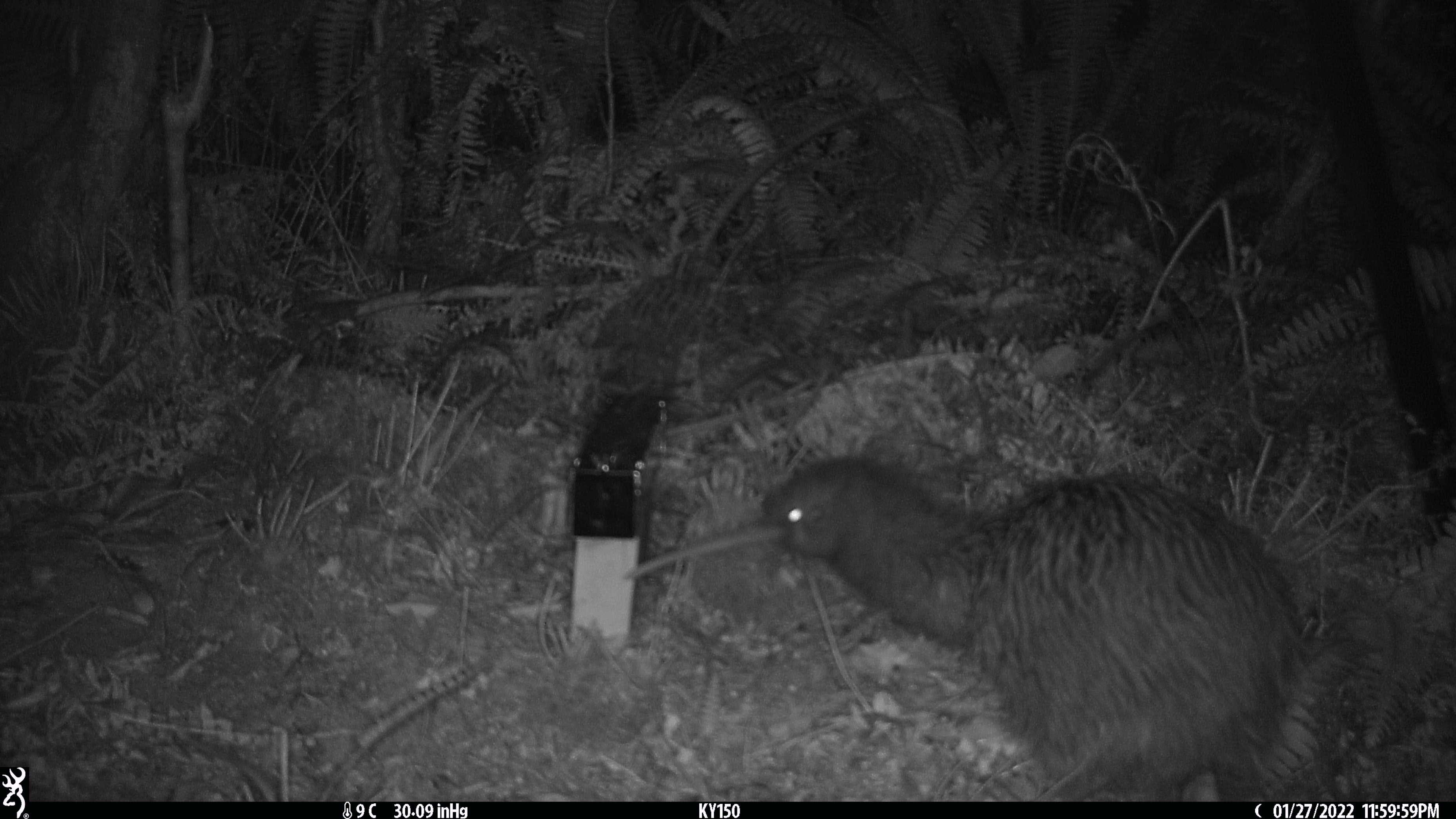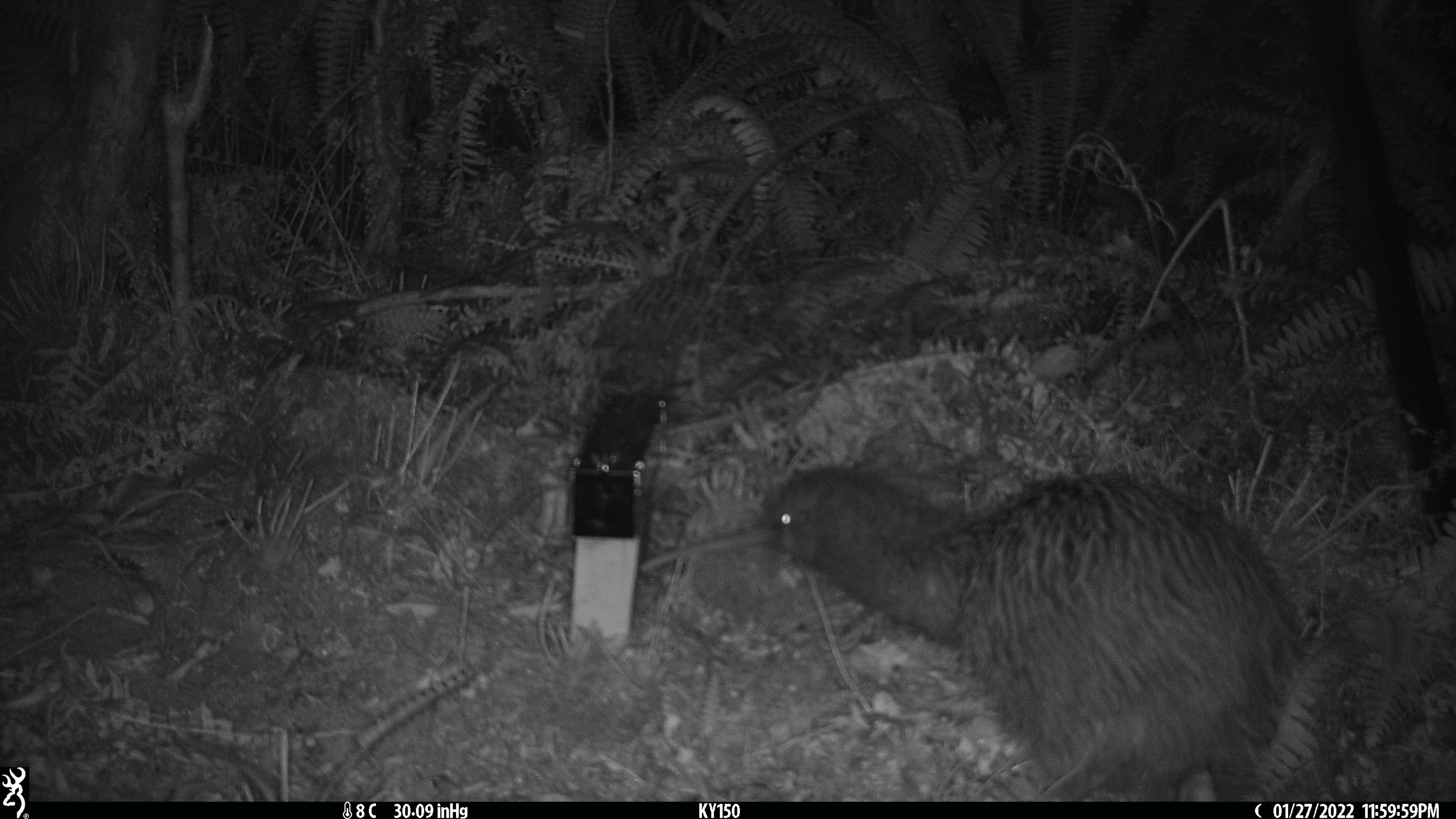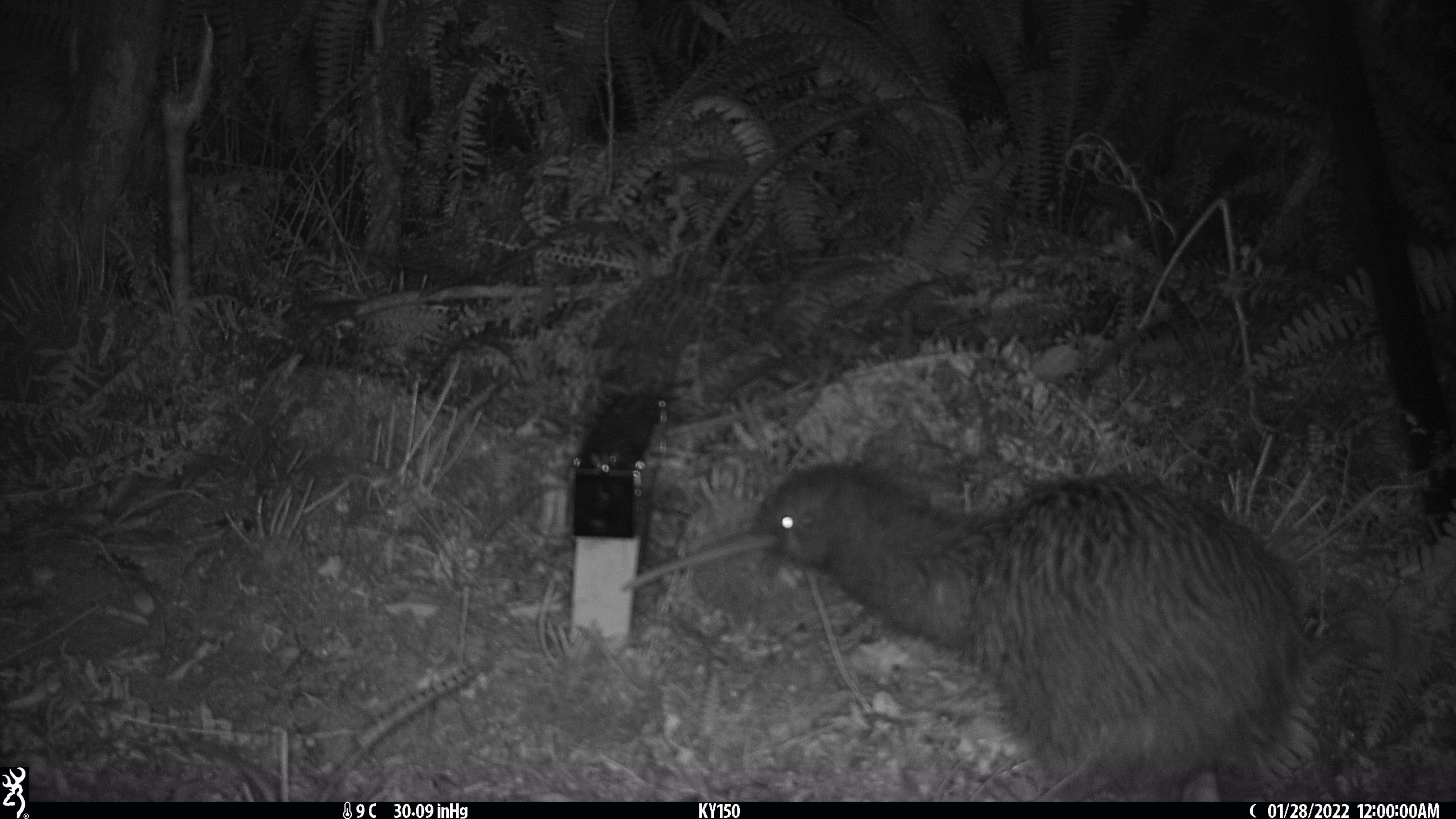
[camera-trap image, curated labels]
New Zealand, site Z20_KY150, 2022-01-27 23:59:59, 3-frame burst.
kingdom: Animalia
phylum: Chordata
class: Aves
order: Apterygiformes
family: Apterygidae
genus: Apteryx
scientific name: Apteryx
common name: kiwi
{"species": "kiwi (Apteryx)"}